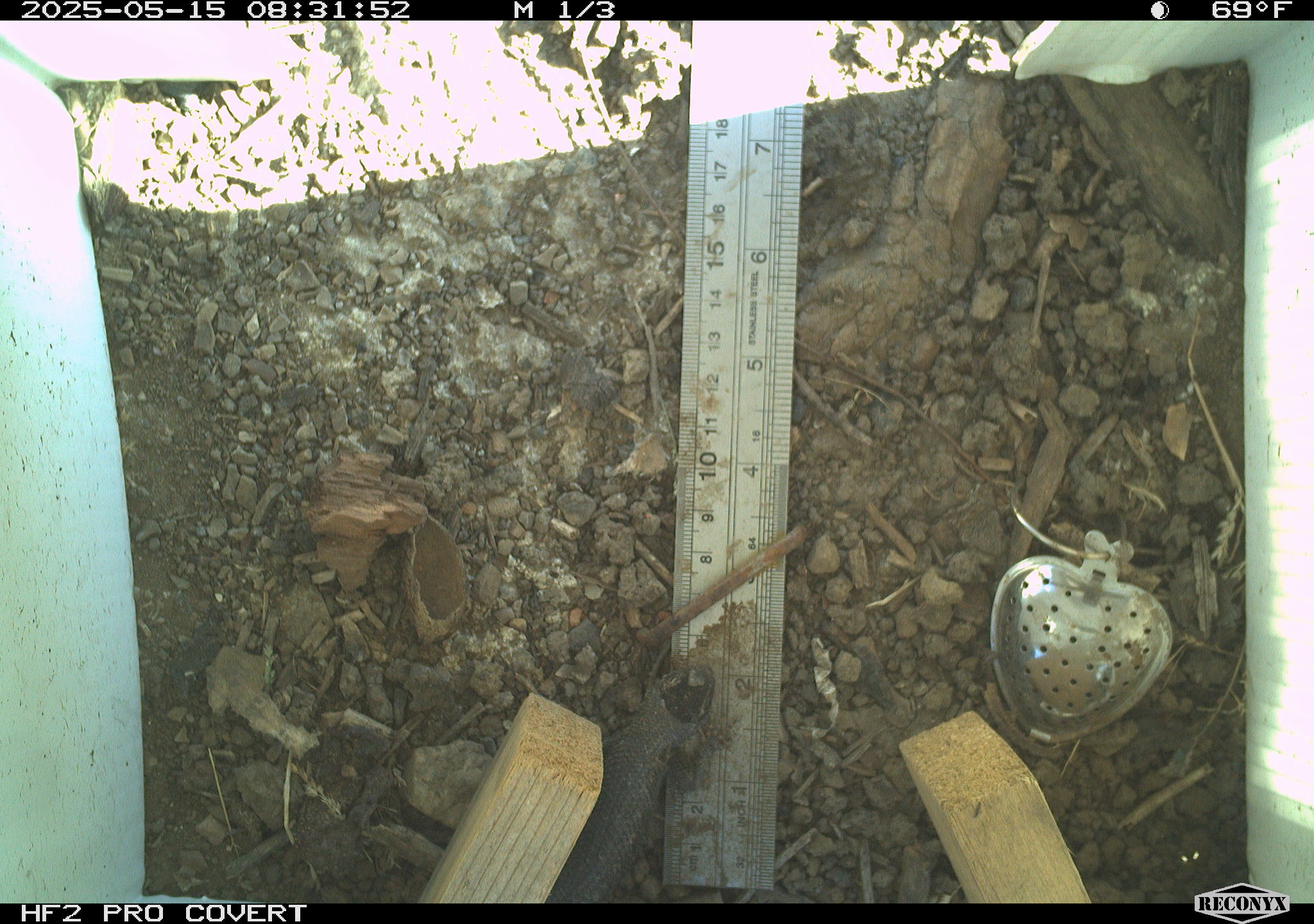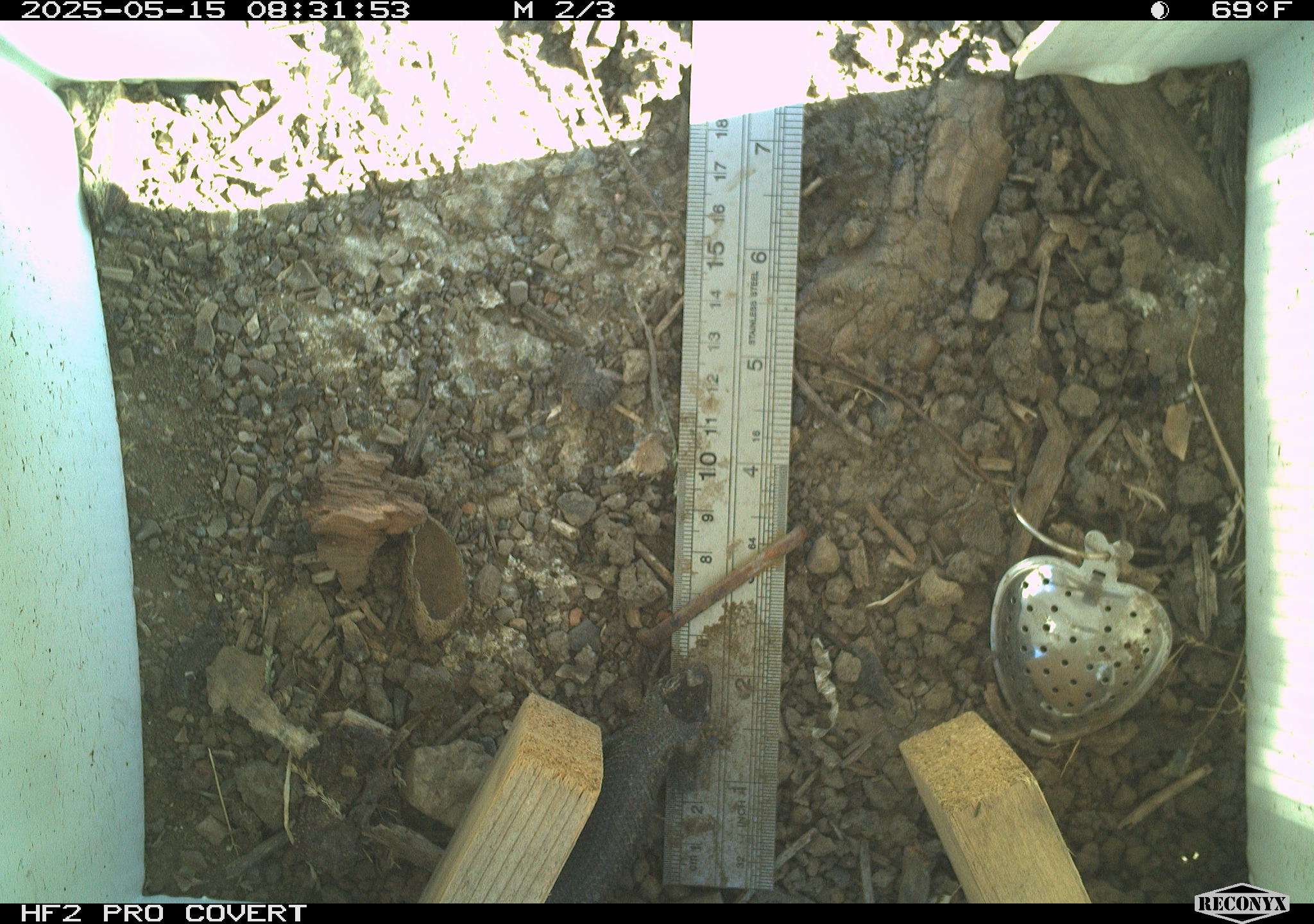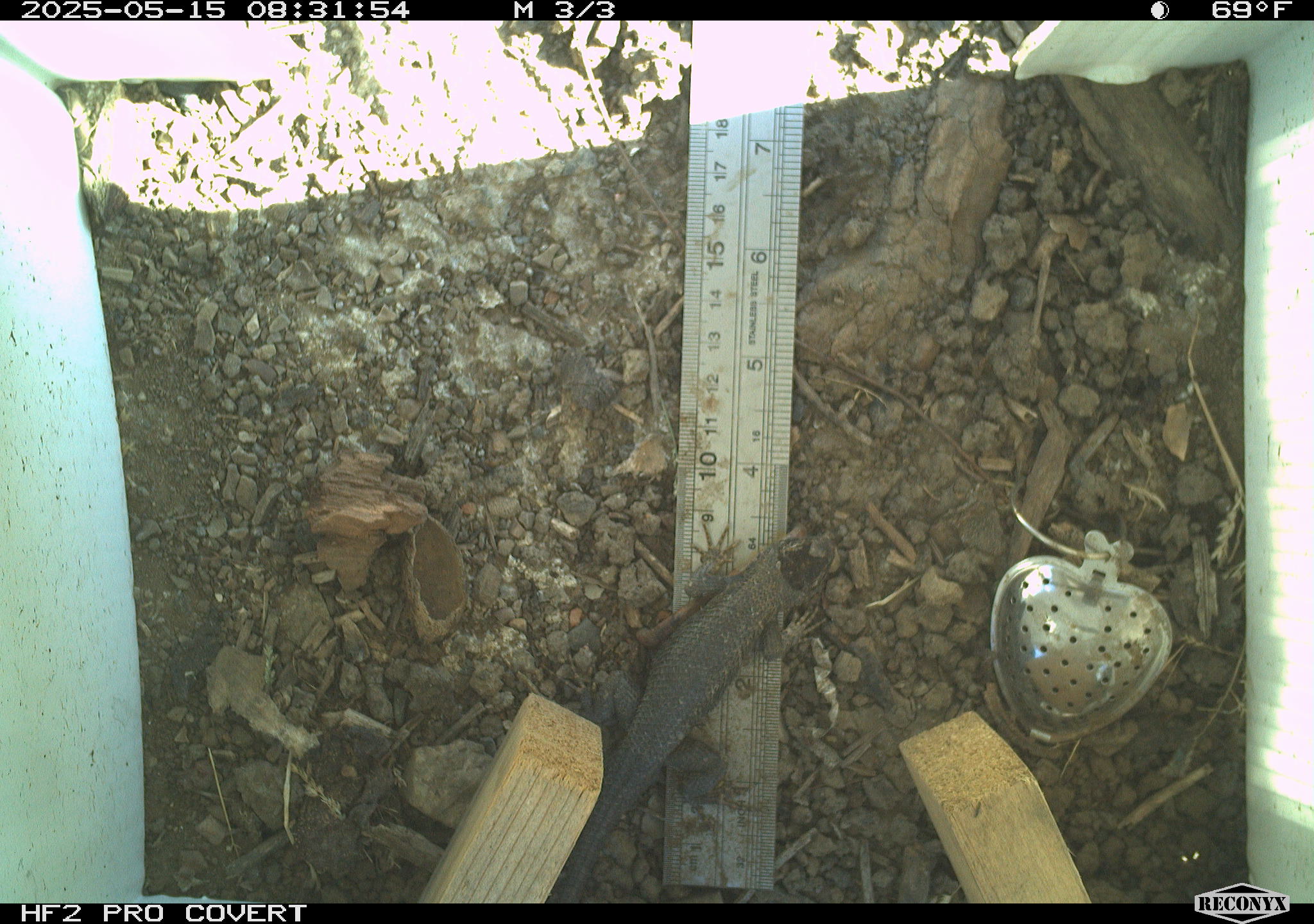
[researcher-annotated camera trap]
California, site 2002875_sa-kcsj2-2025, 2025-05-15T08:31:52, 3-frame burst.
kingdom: Animalia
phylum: Chordata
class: Reptilia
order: Squamata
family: Phrynosomatidae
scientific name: Phrynosomatidae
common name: north american spiny lizards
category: sceloporus/uta species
Sceloporus/uta species (north american spiny lizards) (Phrynosomatidae).